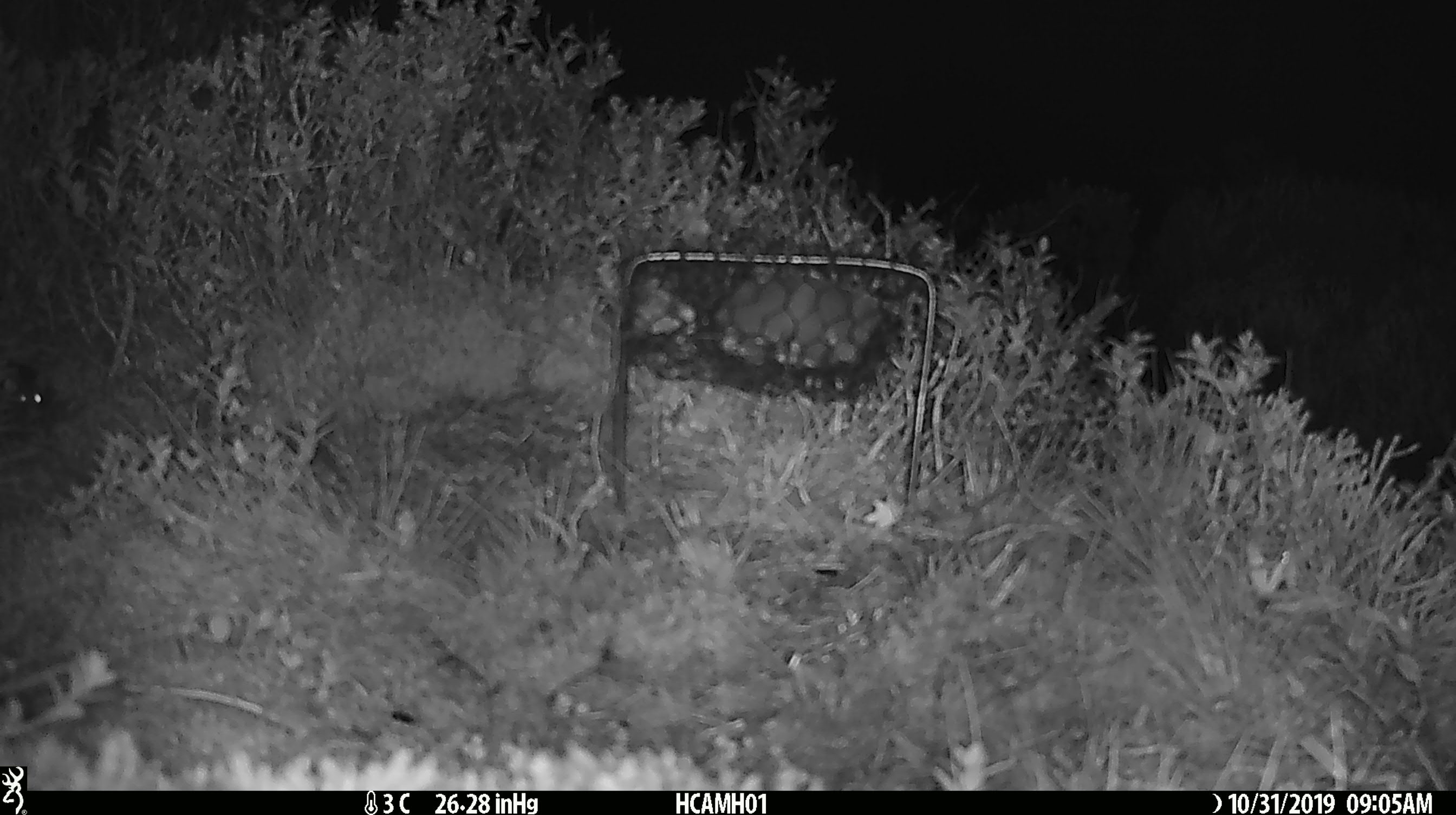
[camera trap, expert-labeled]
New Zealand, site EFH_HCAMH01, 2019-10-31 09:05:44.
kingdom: Animalia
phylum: Chordata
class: Mammalia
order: Rodentia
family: Muridae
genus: Mus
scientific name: Mus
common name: mouse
Mouse (Mus).